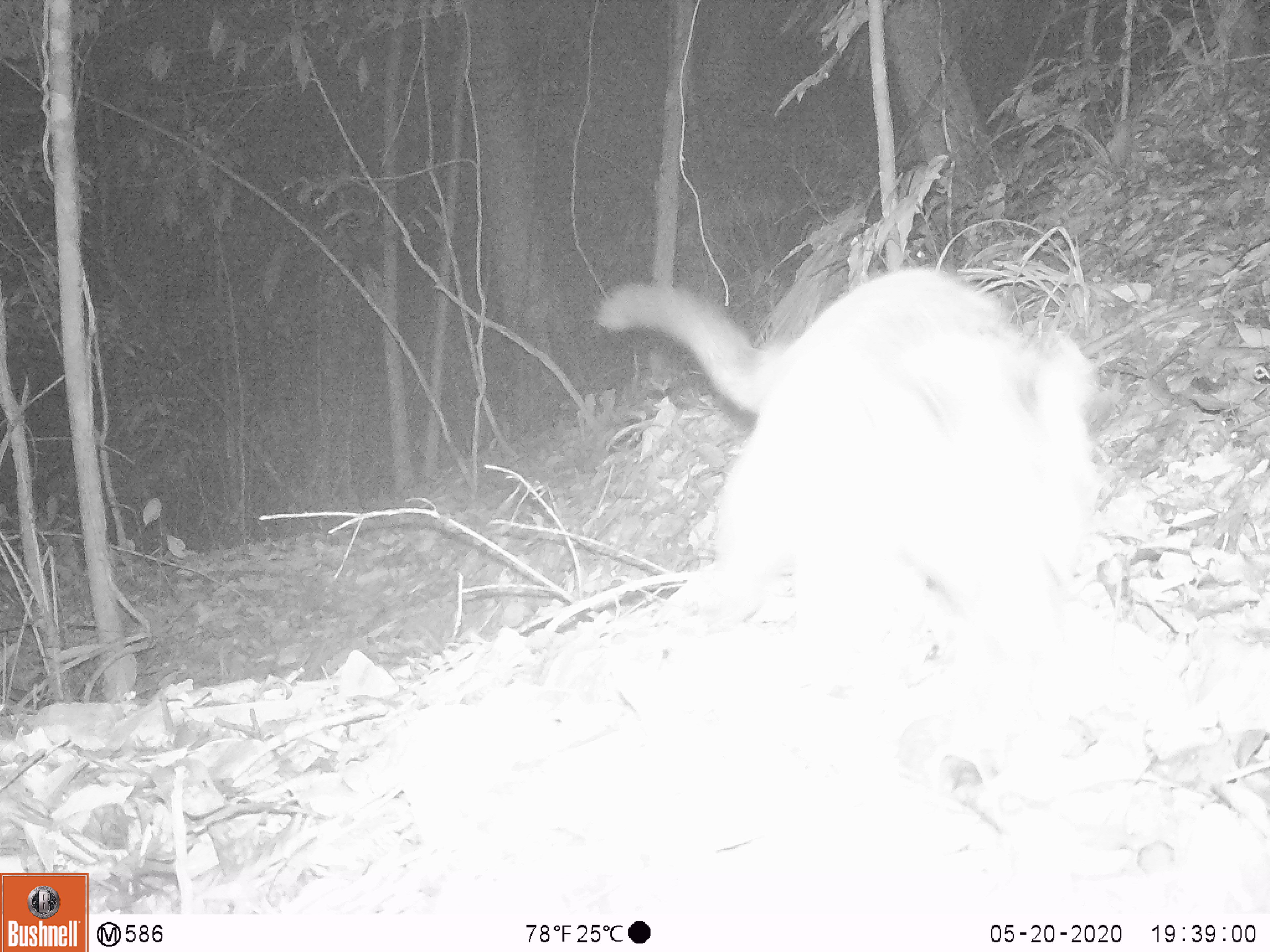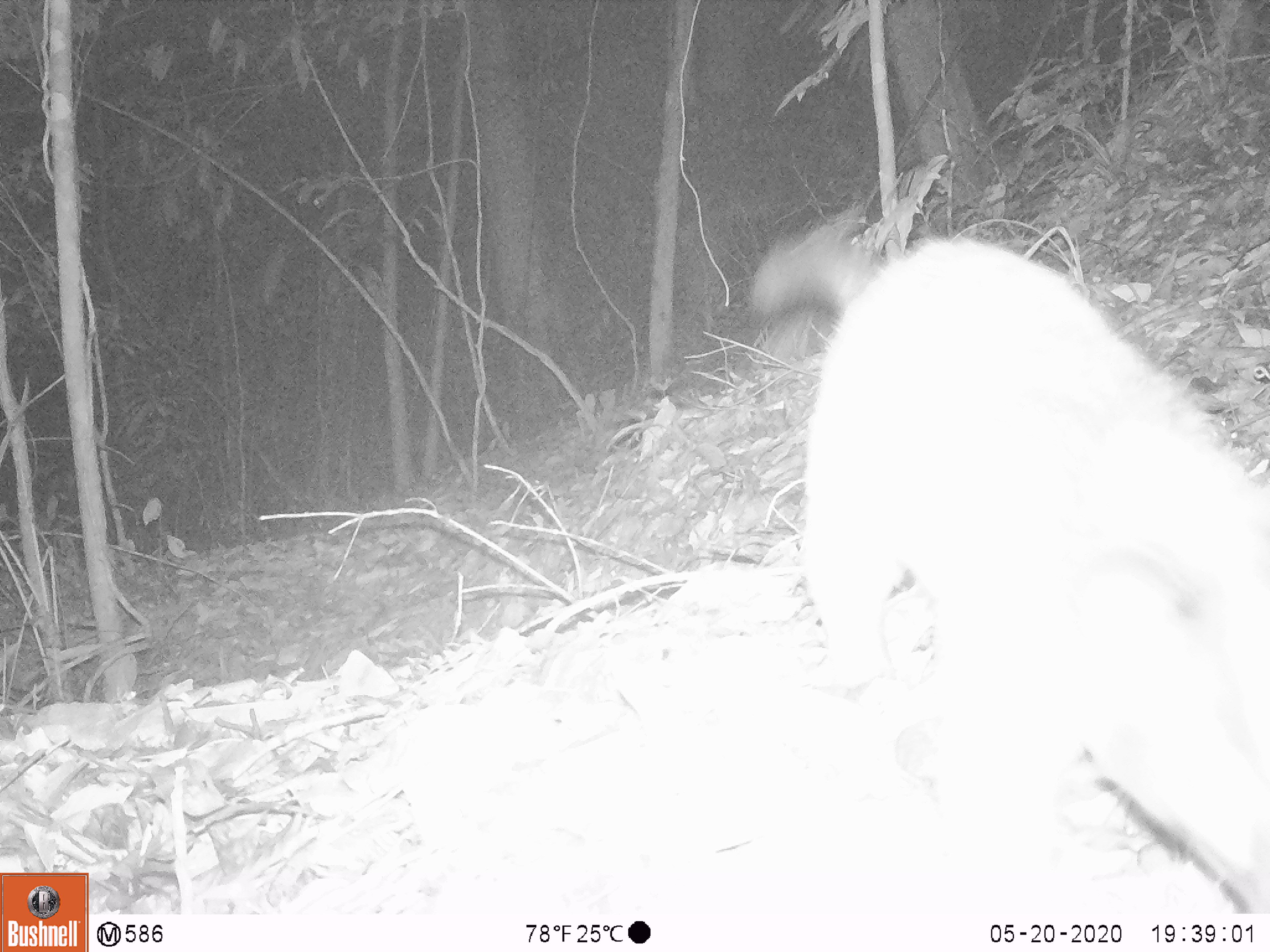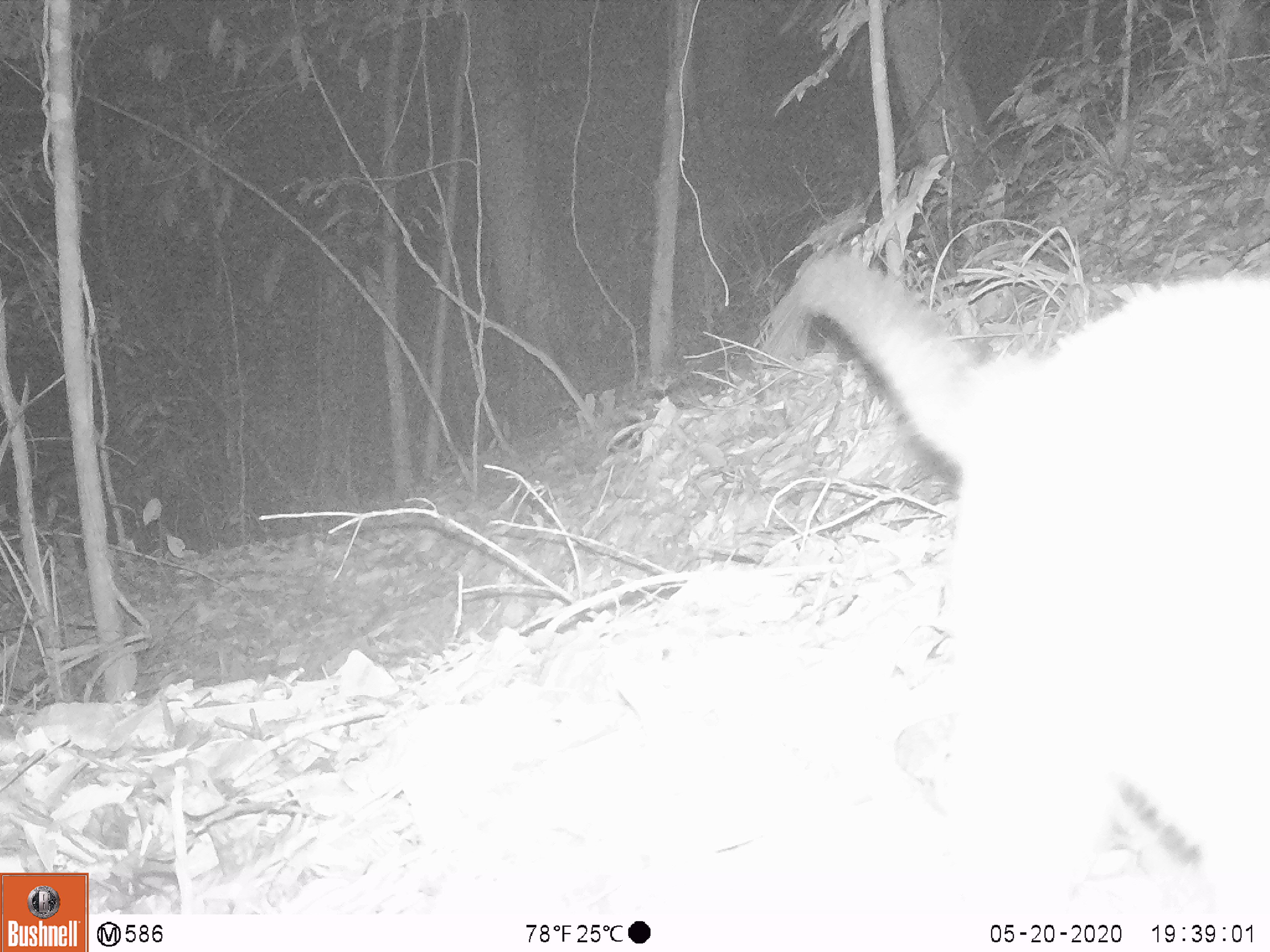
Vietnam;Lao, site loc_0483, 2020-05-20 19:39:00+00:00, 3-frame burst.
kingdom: Animalia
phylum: Chordata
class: Mammalia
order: Carnivora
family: Viverridae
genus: Paguma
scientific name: Paguma larvata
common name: masked palm civet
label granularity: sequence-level